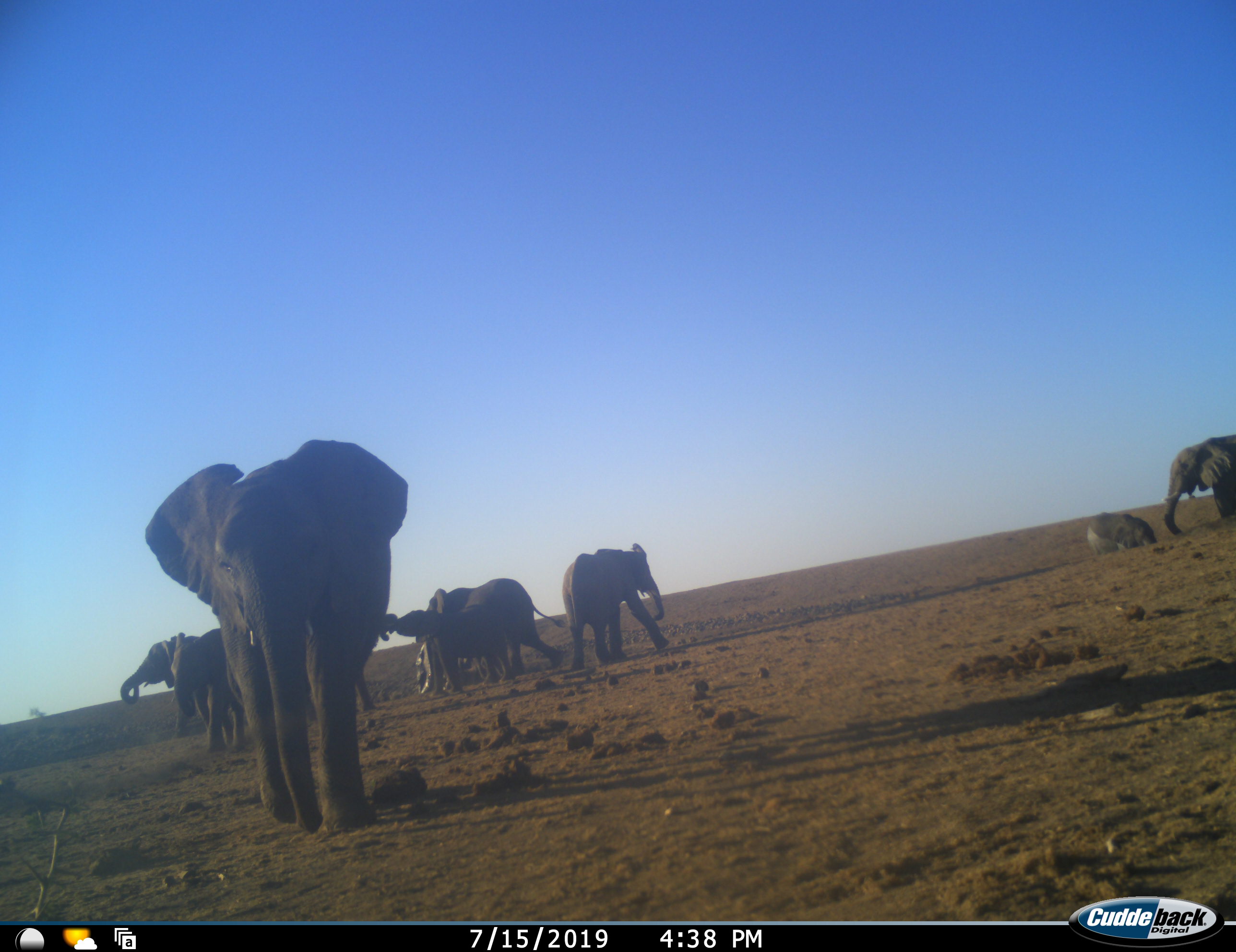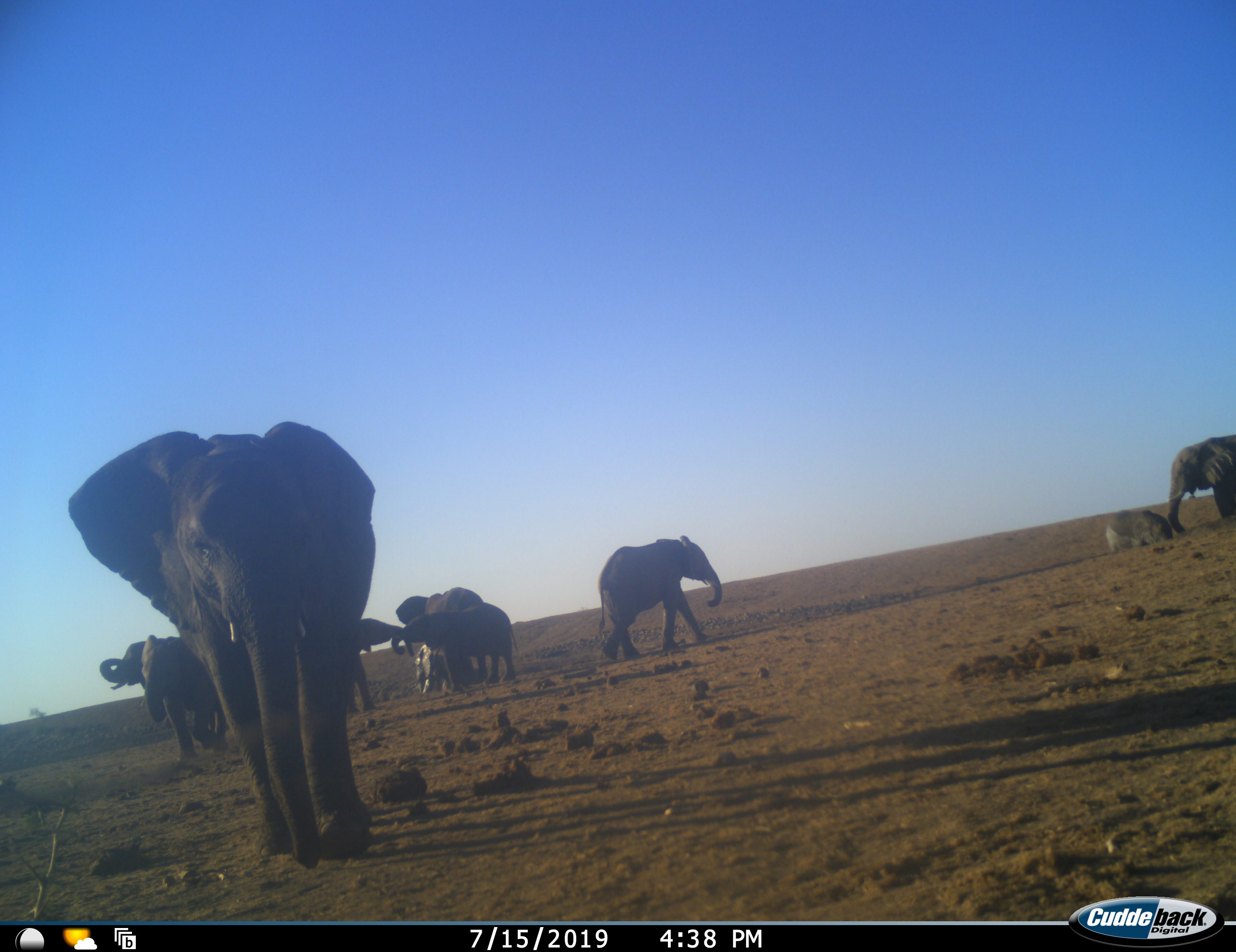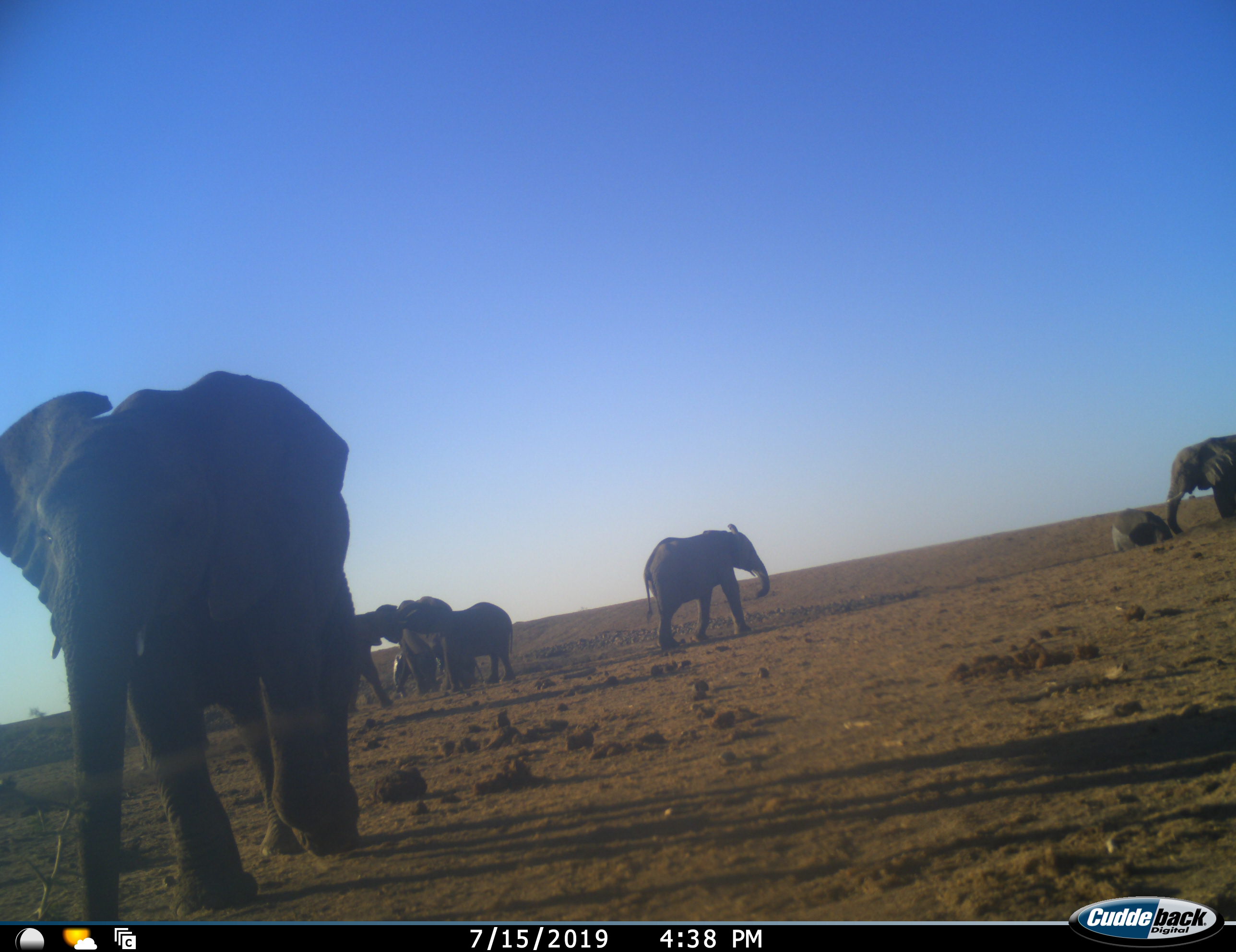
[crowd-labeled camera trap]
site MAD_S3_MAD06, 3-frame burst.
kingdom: Animalia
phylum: Chordata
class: Mammalia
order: Proboscidea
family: Elephantidae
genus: Loxodonta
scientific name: Loxodonta africana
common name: african bush elephant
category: elephant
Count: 9.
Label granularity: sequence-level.